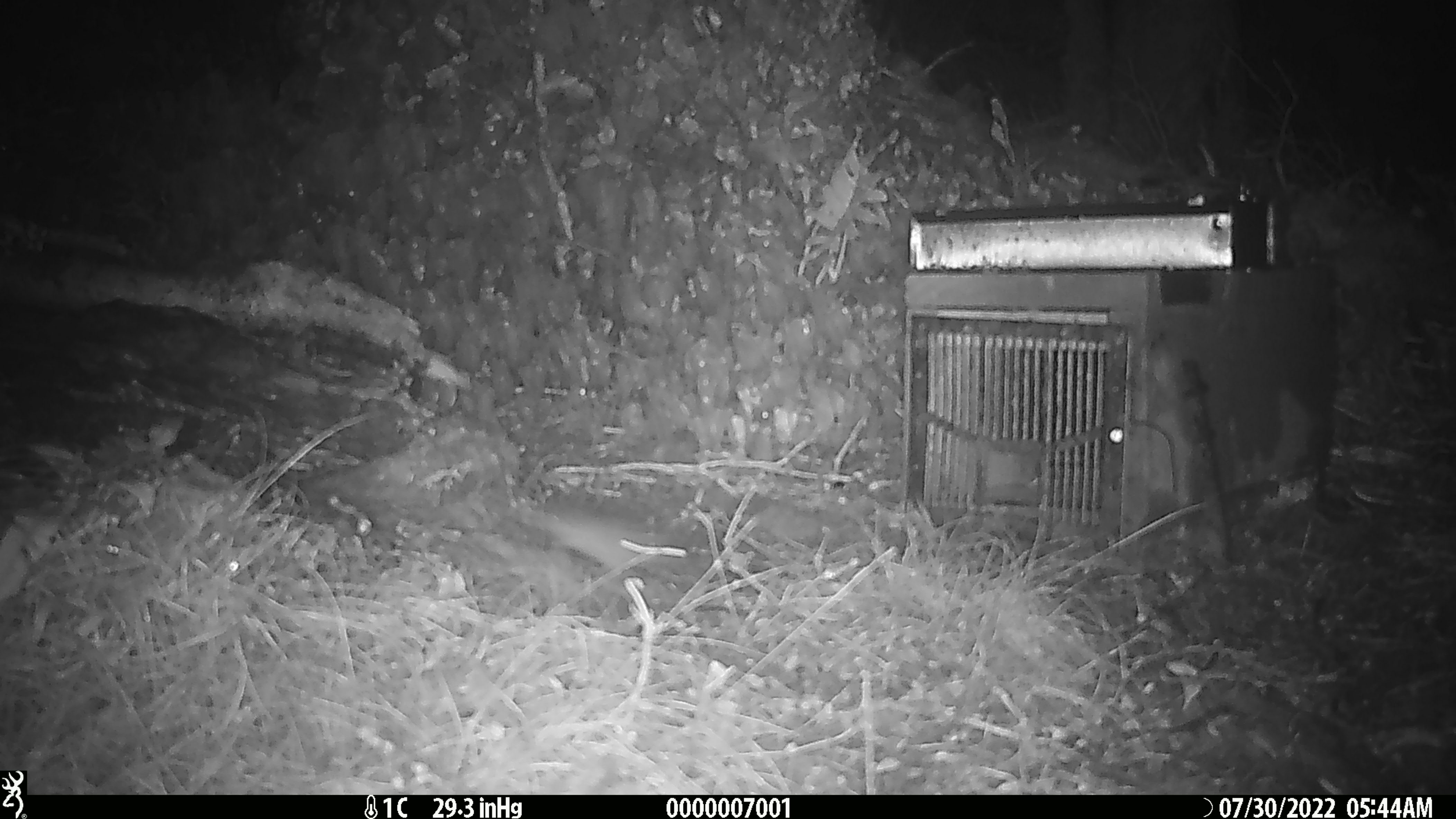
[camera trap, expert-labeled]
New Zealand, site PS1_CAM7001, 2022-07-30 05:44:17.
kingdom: Animalia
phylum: Chordata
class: Mammalia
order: Rodentia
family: Muridae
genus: Mus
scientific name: Mus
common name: mouse